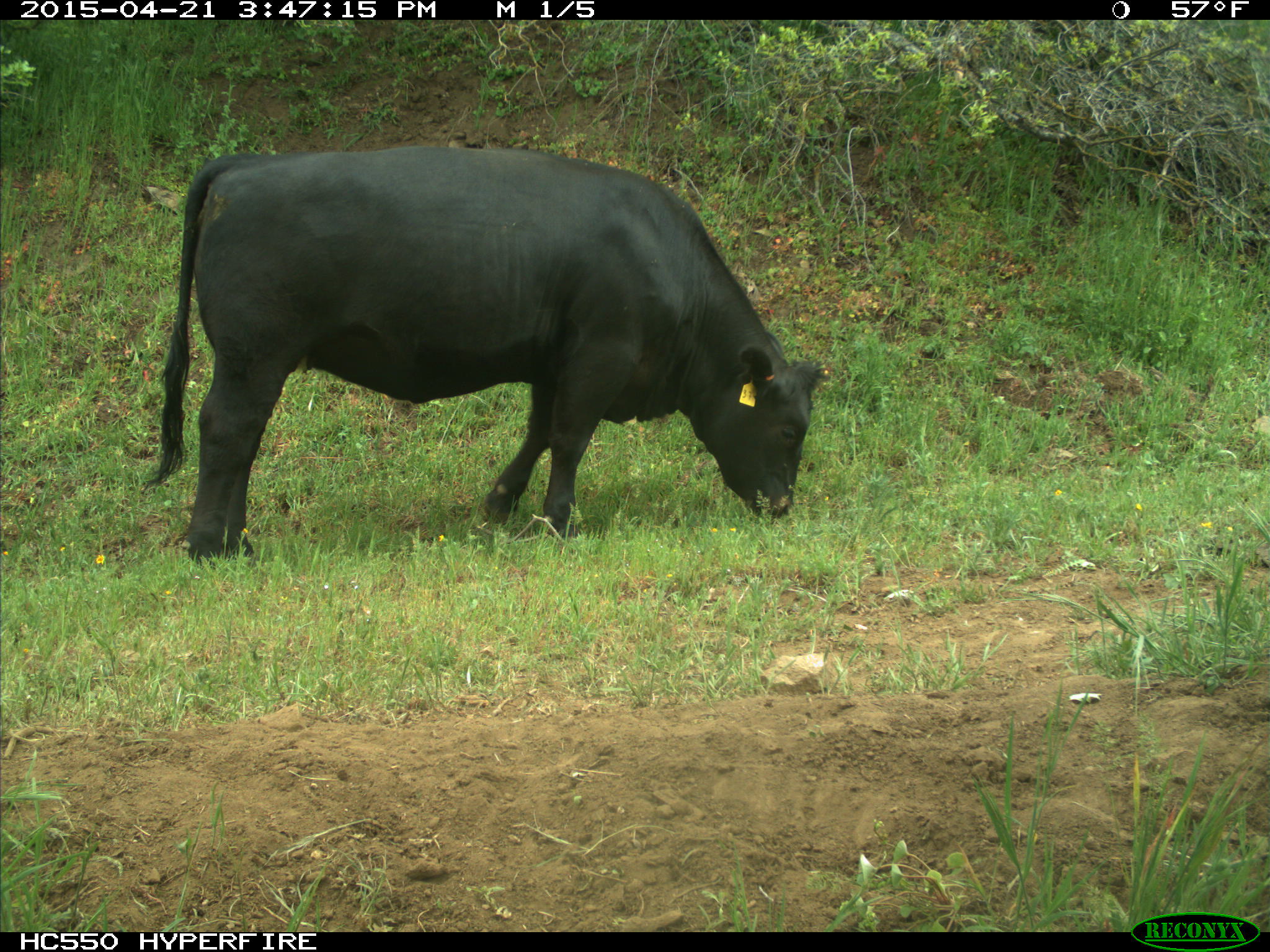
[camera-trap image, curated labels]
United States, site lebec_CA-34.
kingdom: Animalia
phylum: Chordata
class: Mammalia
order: Artiodactyla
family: Bovidae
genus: Bos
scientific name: Bos taurus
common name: domestic cow